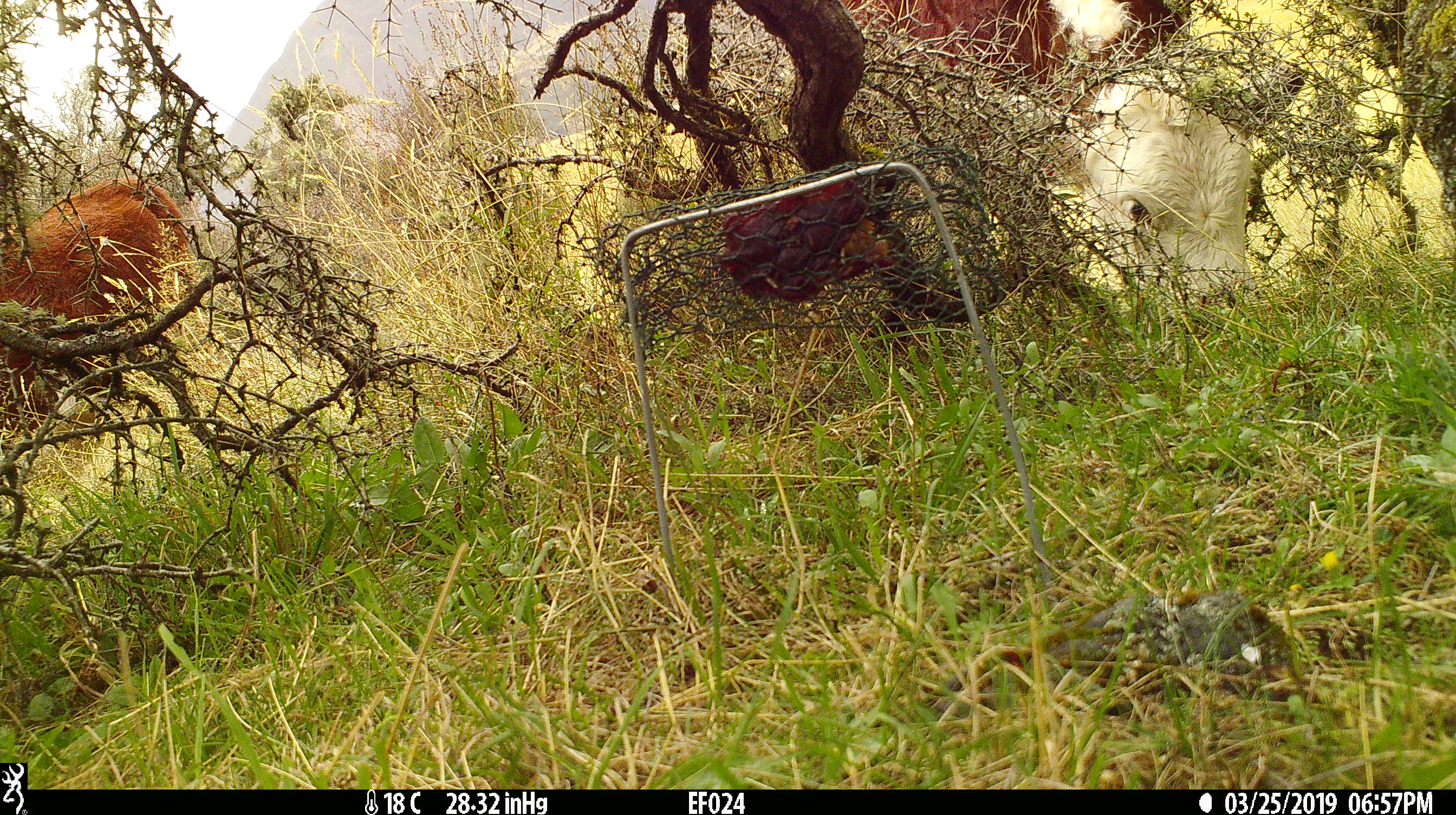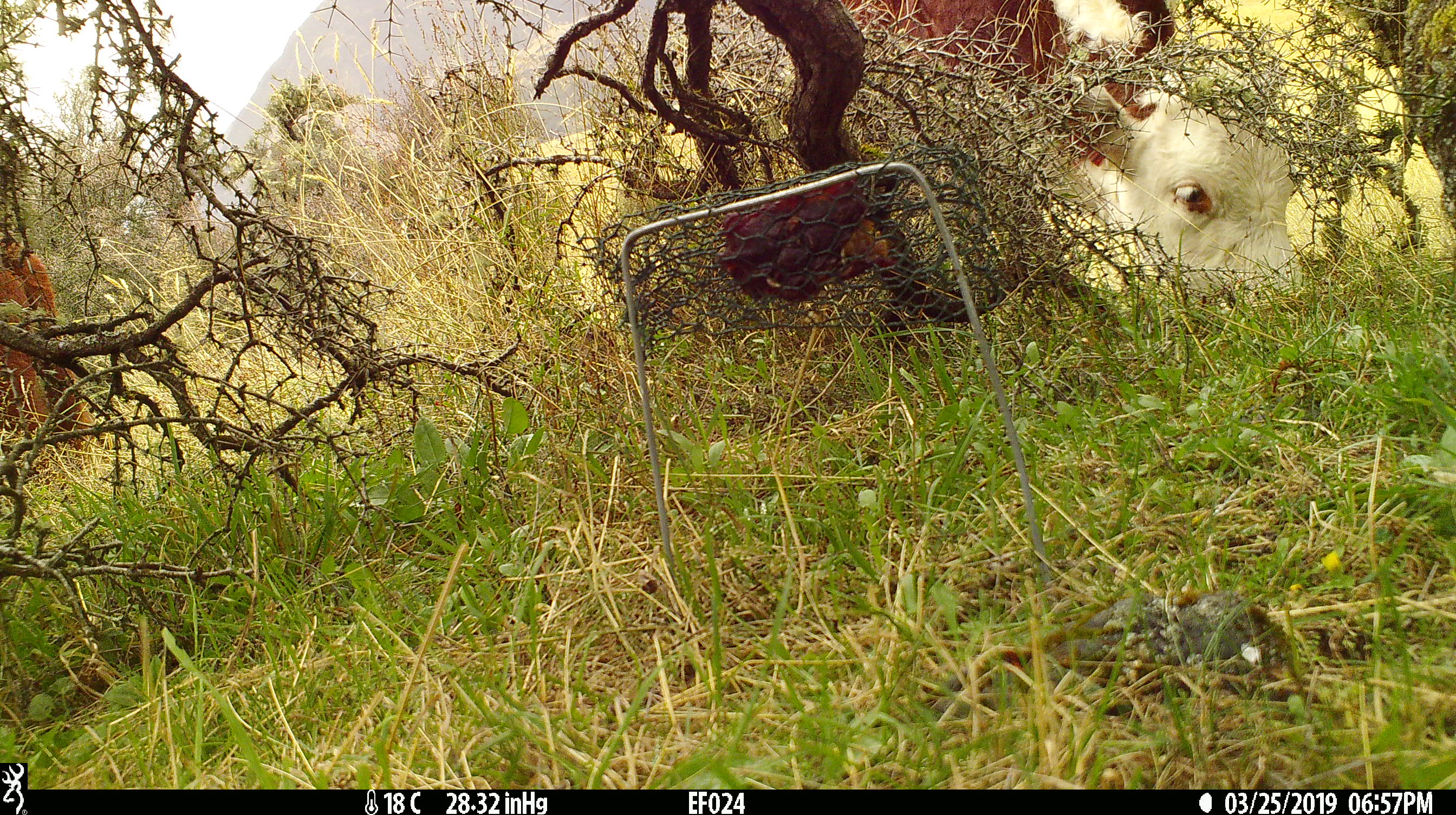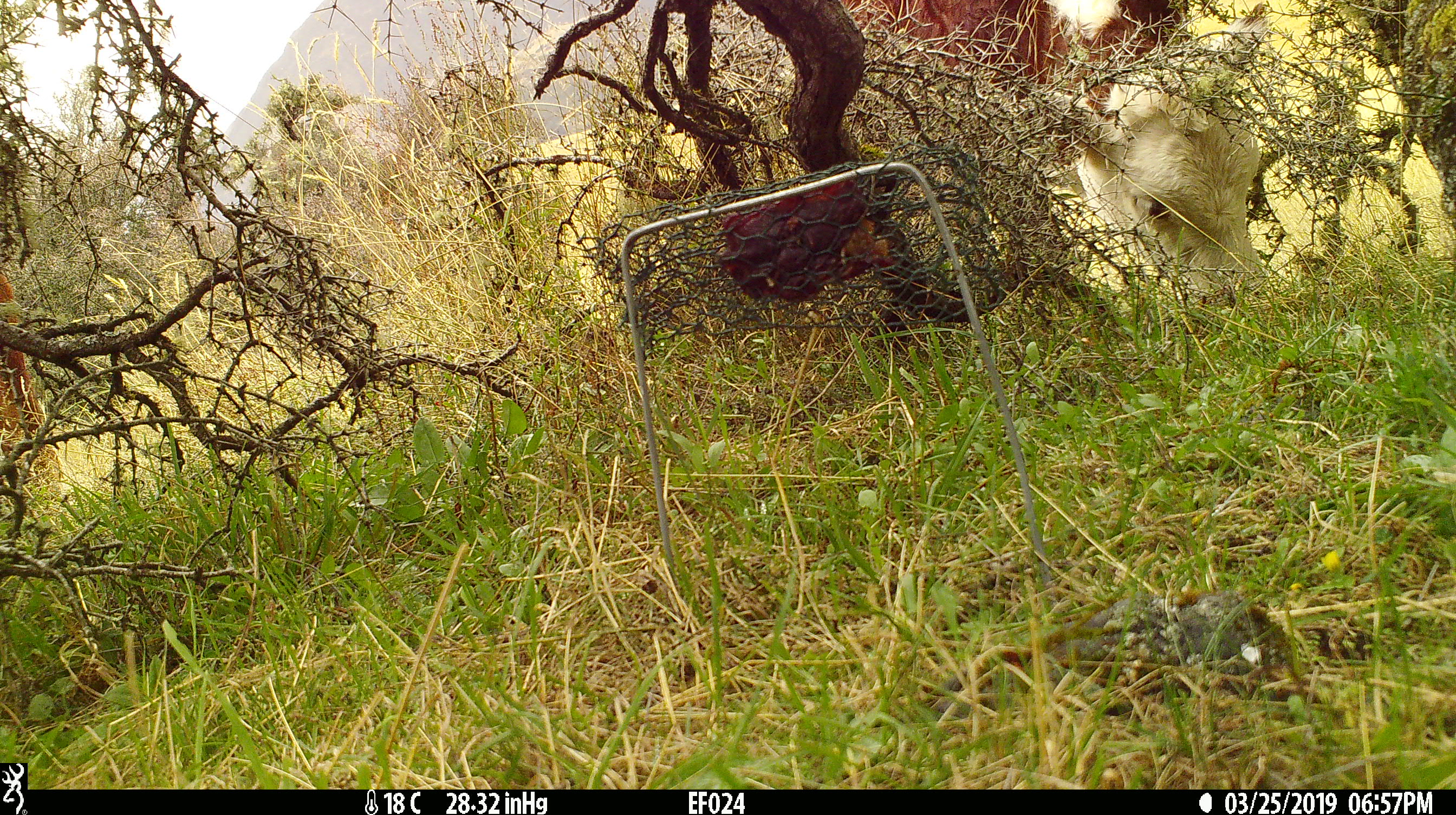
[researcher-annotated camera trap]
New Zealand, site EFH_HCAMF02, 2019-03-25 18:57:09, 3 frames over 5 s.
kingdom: Animalia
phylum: Chordata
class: Mammalia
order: Artiodactyla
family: Bovidae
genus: Bos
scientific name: Bos taurus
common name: domestic cow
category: cow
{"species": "cow (domestic cow) (Bos taurus)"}